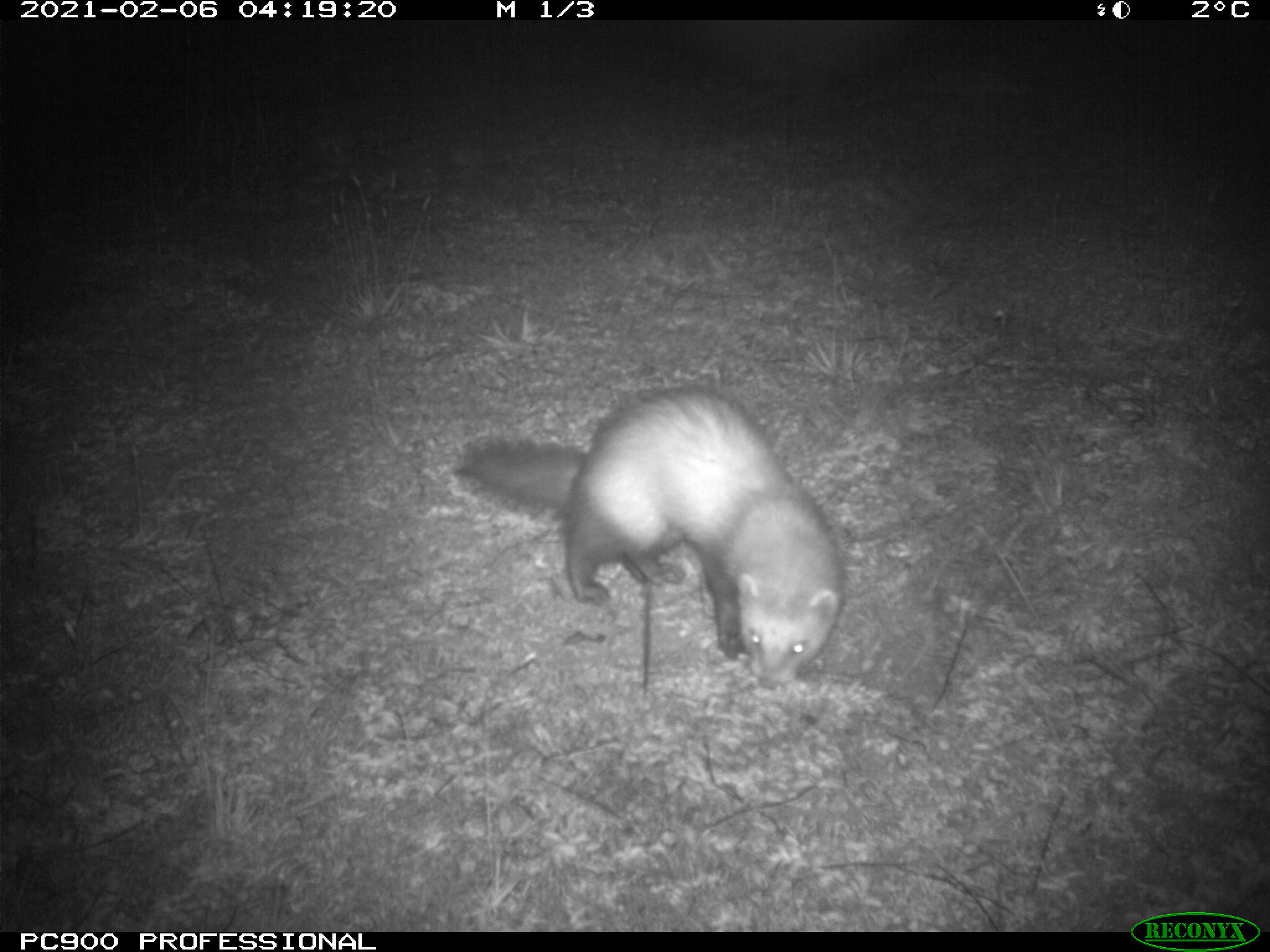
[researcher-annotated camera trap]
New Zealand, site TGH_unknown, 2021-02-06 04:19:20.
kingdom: Animalia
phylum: Chordata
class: Mammalia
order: Carnivora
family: Mustelidae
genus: Mustela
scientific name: Mustela furo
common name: ferret